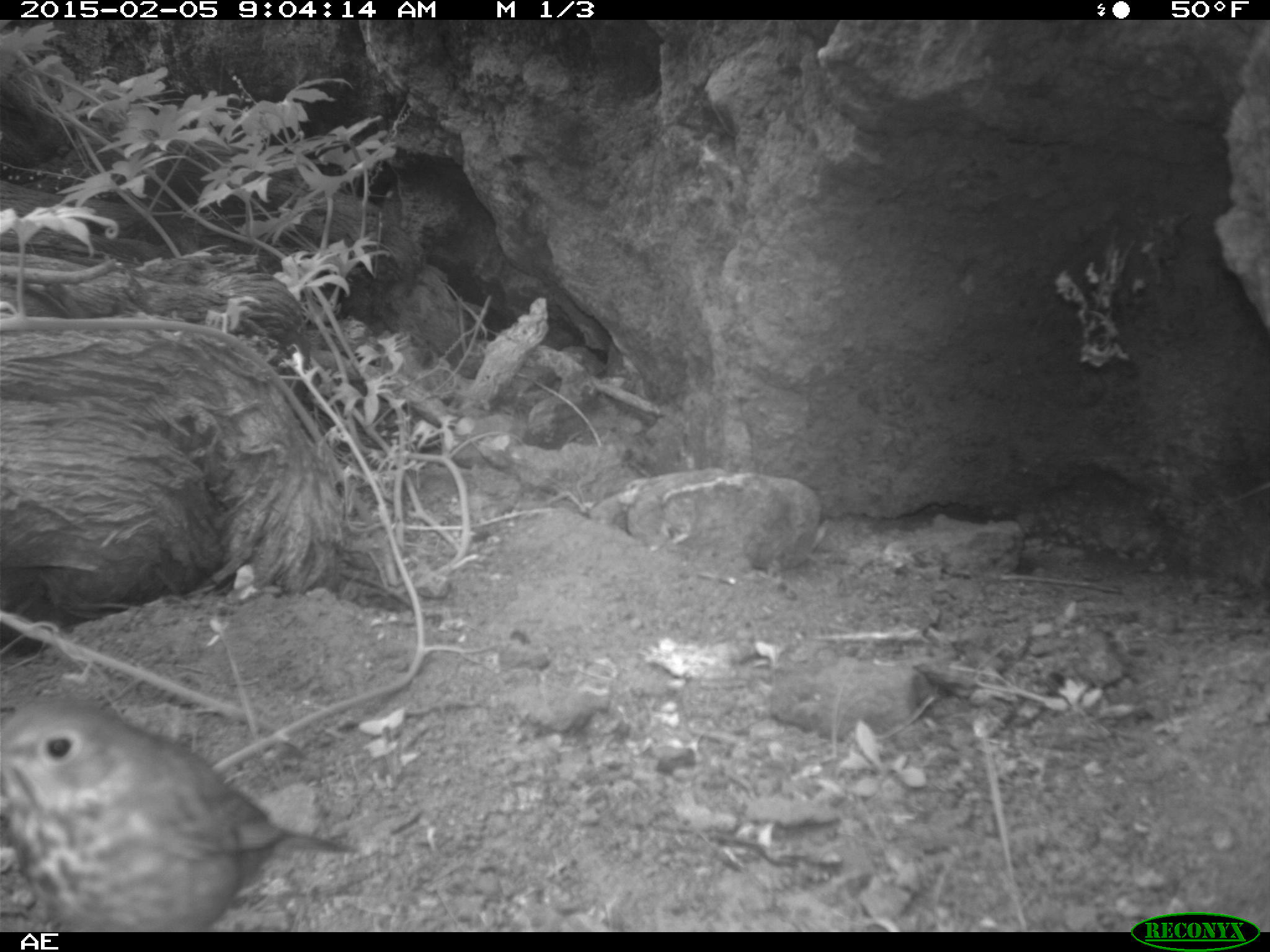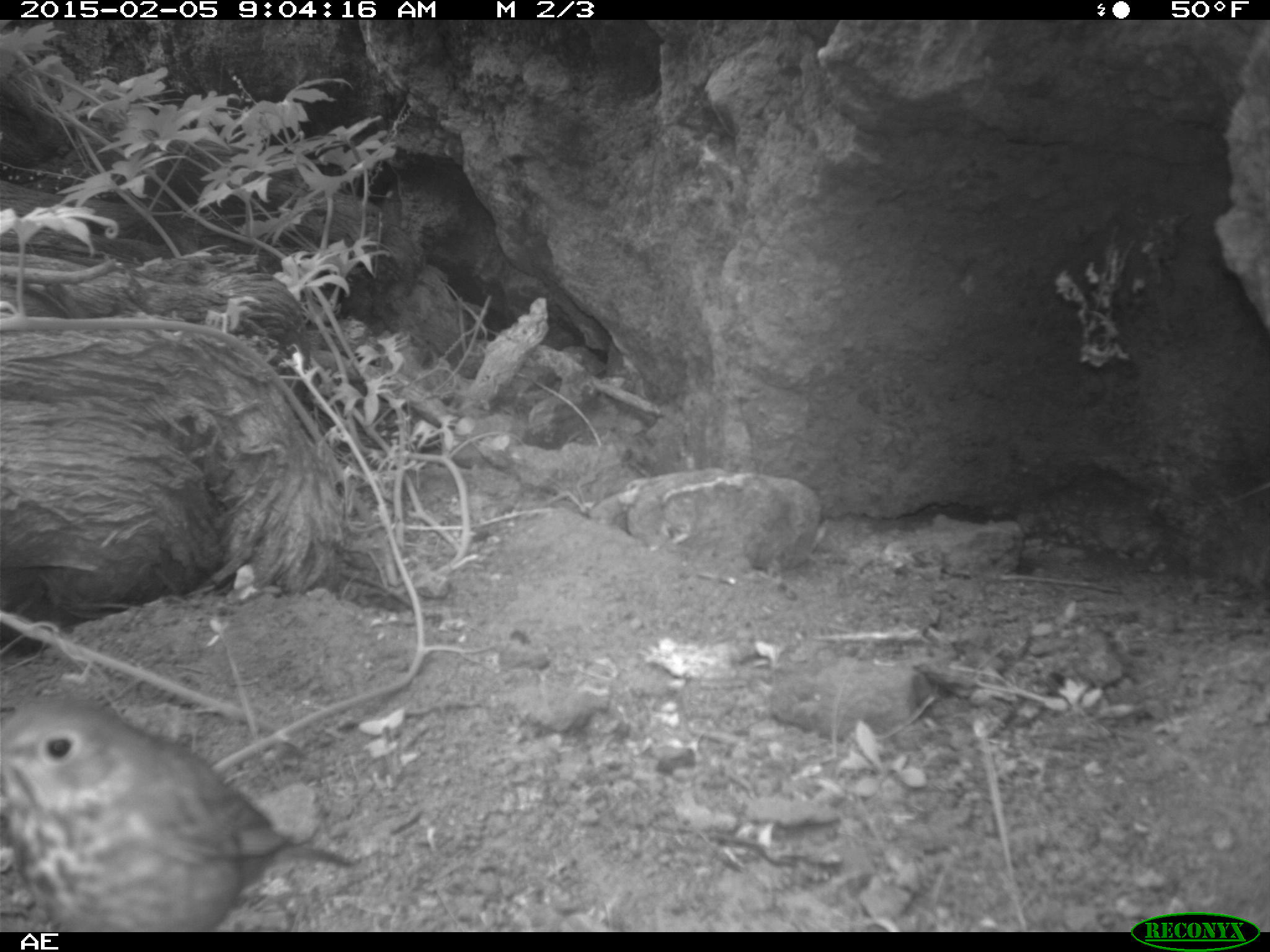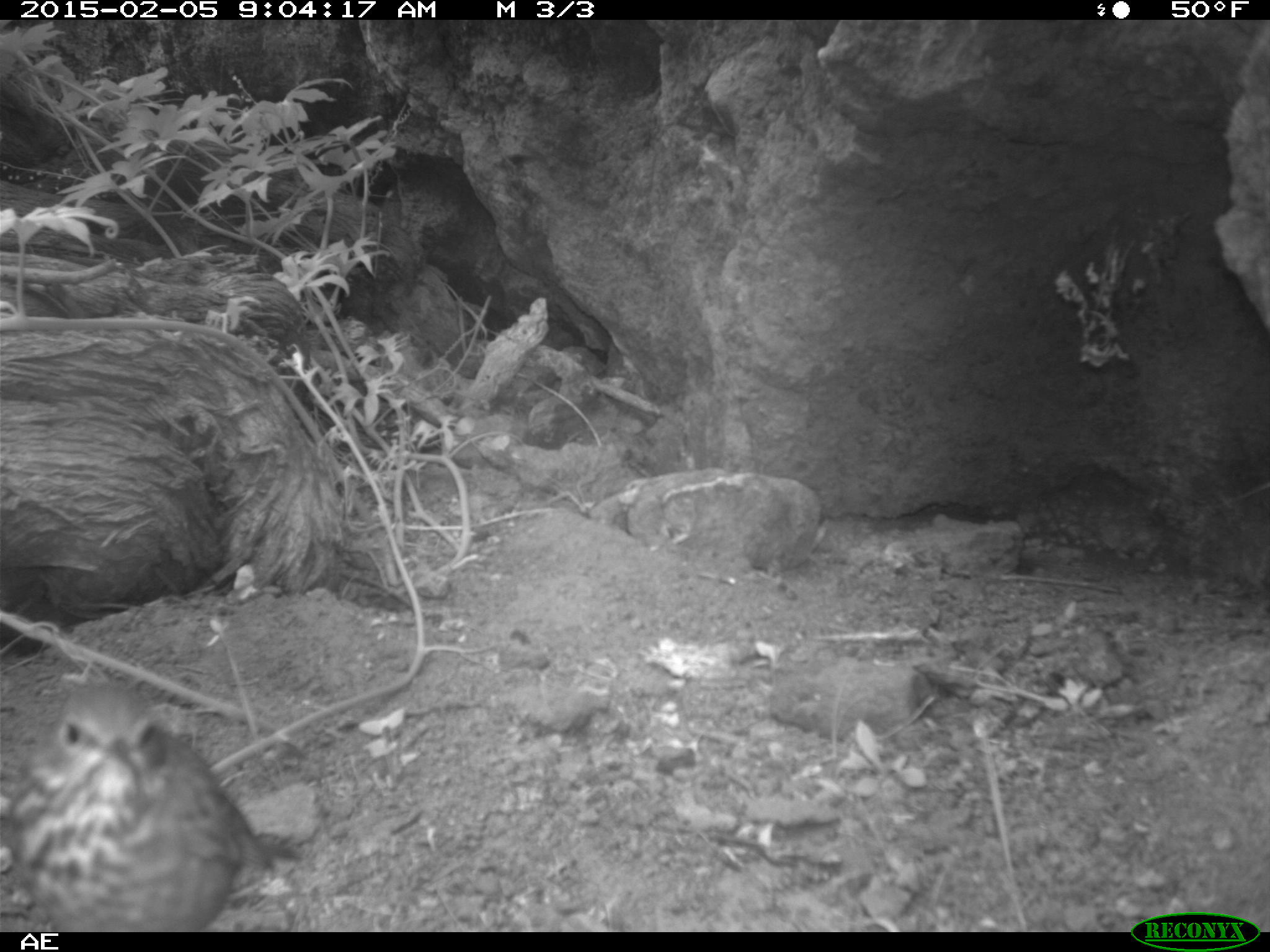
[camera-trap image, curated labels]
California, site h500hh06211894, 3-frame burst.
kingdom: Animalia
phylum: Chordata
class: Aves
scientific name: Aves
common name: bird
Bird (Aves).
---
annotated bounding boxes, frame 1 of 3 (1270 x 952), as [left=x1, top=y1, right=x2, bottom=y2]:
bird: [left=0, top=690, right=362, bottom=930]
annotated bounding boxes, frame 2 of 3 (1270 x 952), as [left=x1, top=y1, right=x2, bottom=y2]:
bird: [left=0, top=692, right=355, bottom=930]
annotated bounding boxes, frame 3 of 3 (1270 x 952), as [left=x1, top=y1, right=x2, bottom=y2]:
bird: [left=0, top=681, right=304, bottom=930]